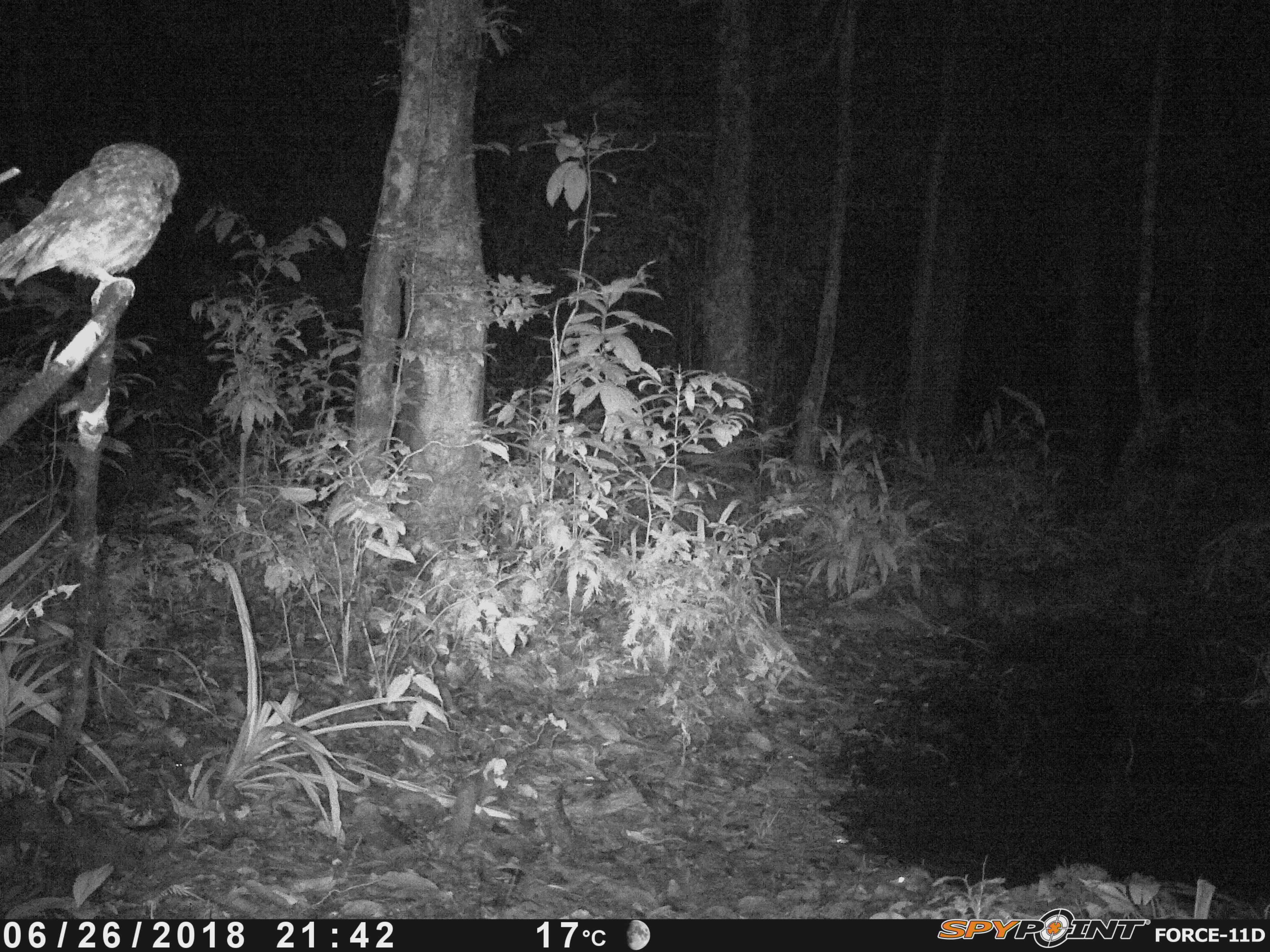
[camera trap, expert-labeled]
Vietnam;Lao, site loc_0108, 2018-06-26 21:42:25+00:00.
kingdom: Animalia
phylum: Chordata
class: Aves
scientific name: Aves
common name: bird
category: unidentified bird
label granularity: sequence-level